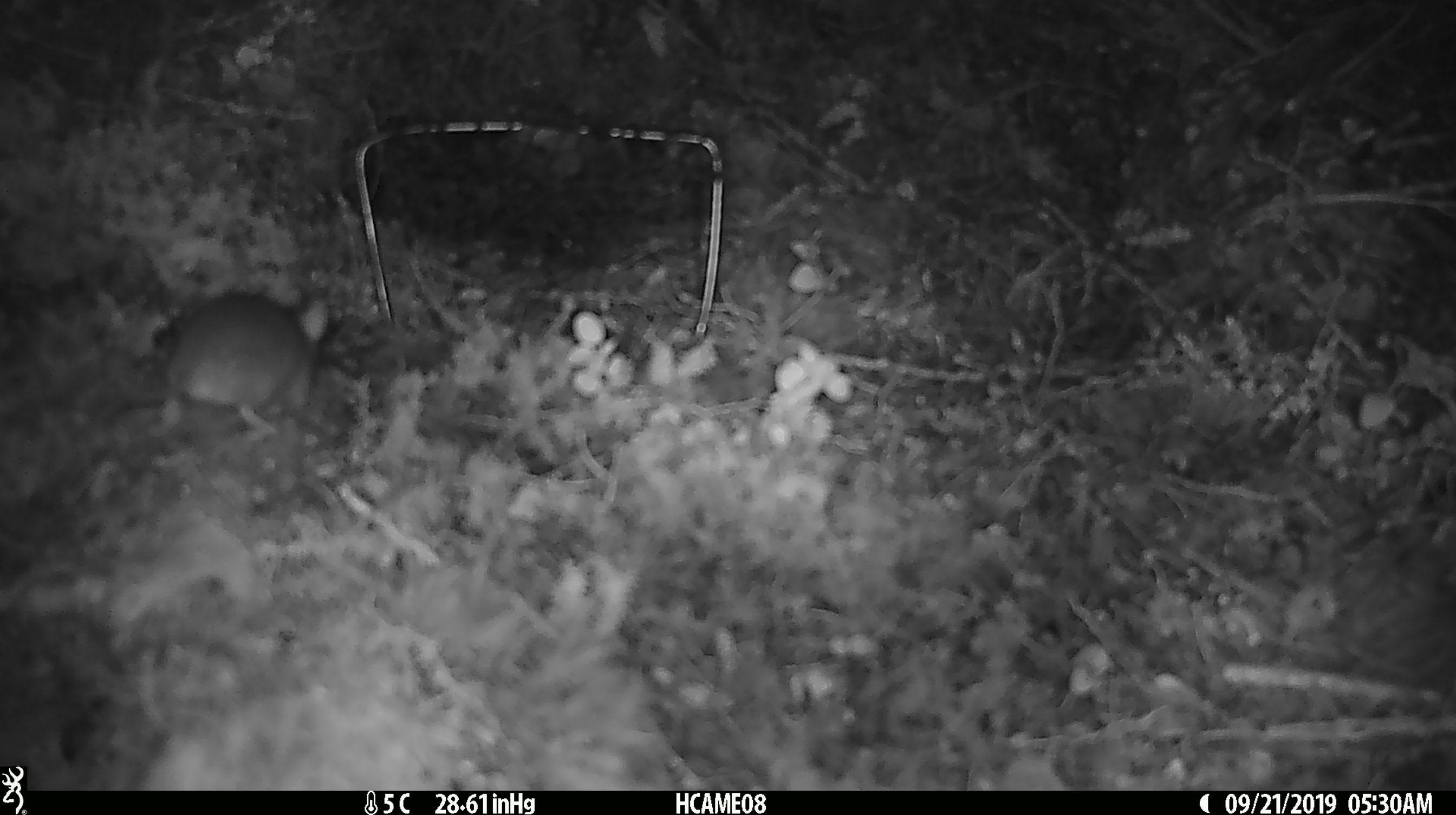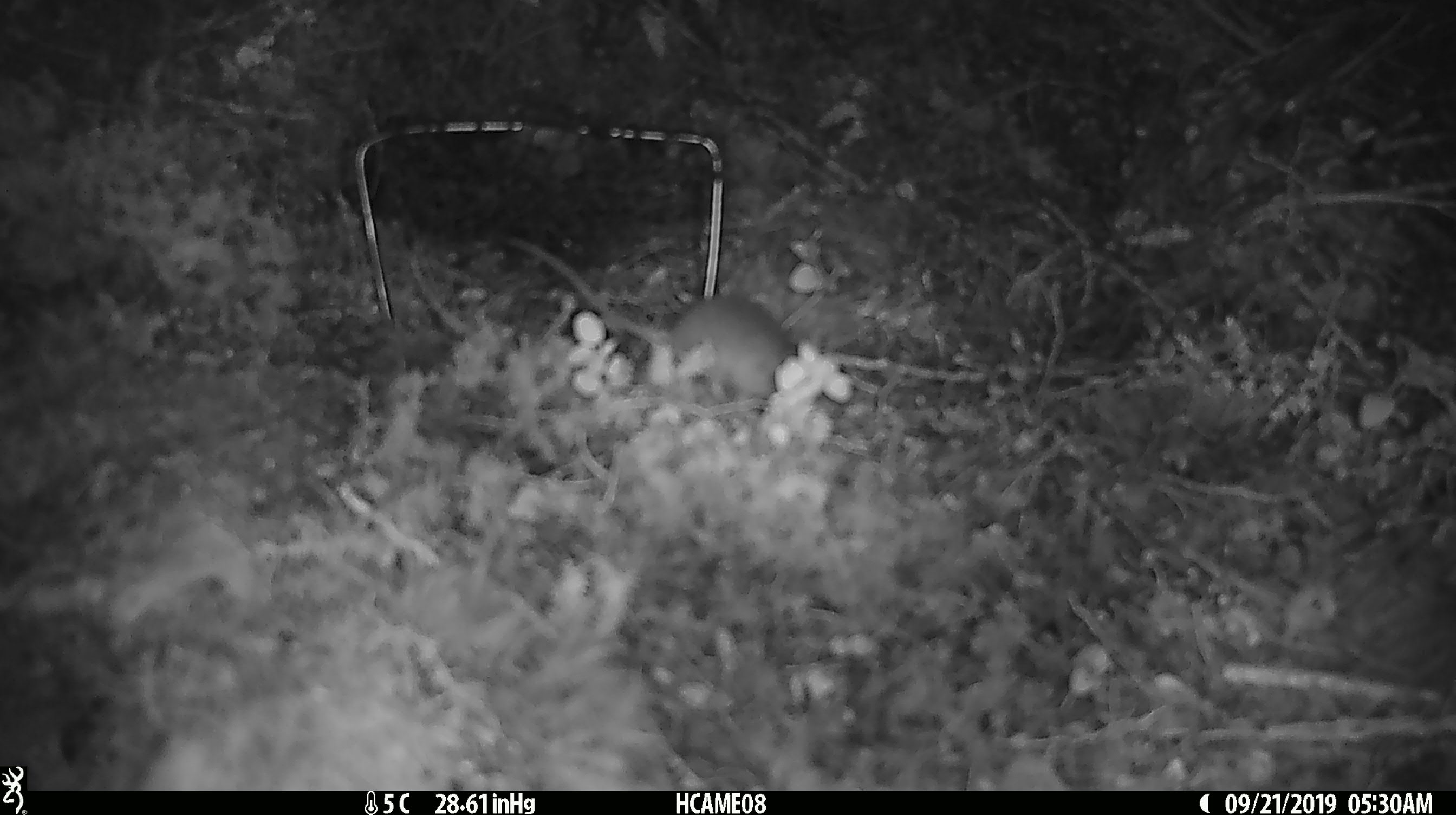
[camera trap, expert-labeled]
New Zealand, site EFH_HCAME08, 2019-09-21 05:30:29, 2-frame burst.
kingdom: Animalia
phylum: Chordata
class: Mammalia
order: Rodentia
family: Muridae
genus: Mus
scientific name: Mus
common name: mouse